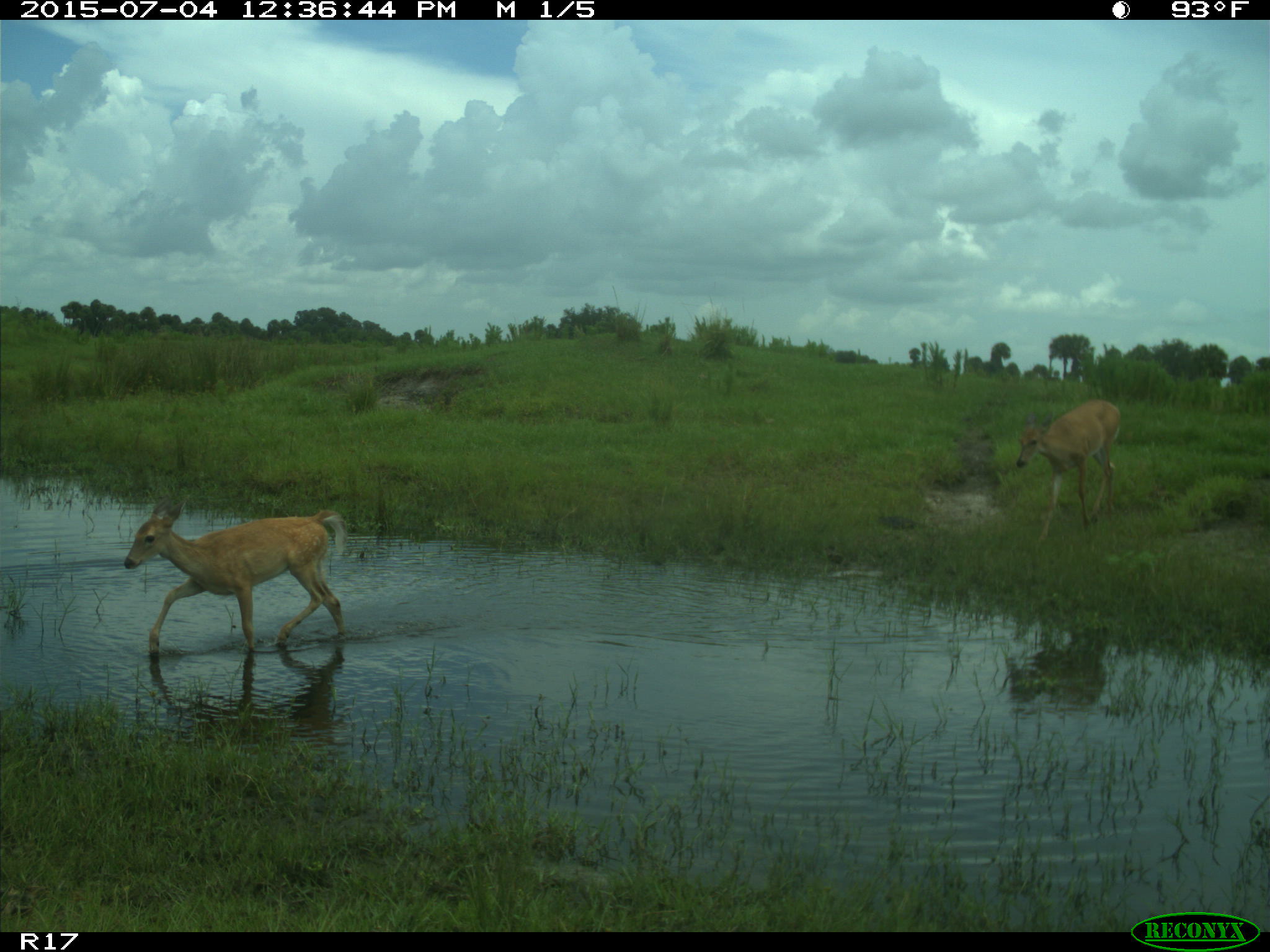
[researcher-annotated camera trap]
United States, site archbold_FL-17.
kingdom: Animalia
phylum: Chordata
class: Mammalia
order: Artiodactyla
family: Cervidae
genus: Odocoileus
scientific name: Odocoileus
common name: deer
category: unidentified deer